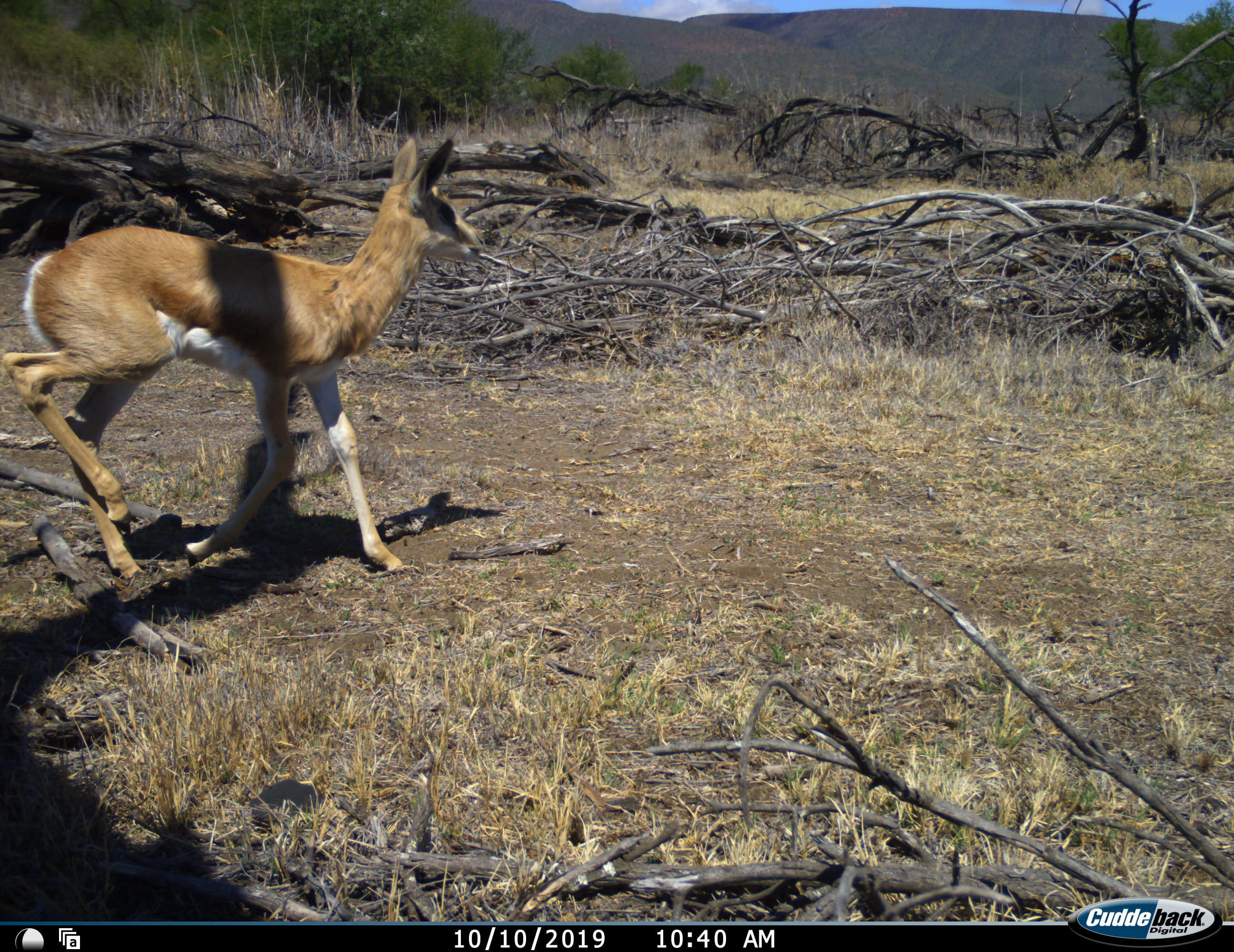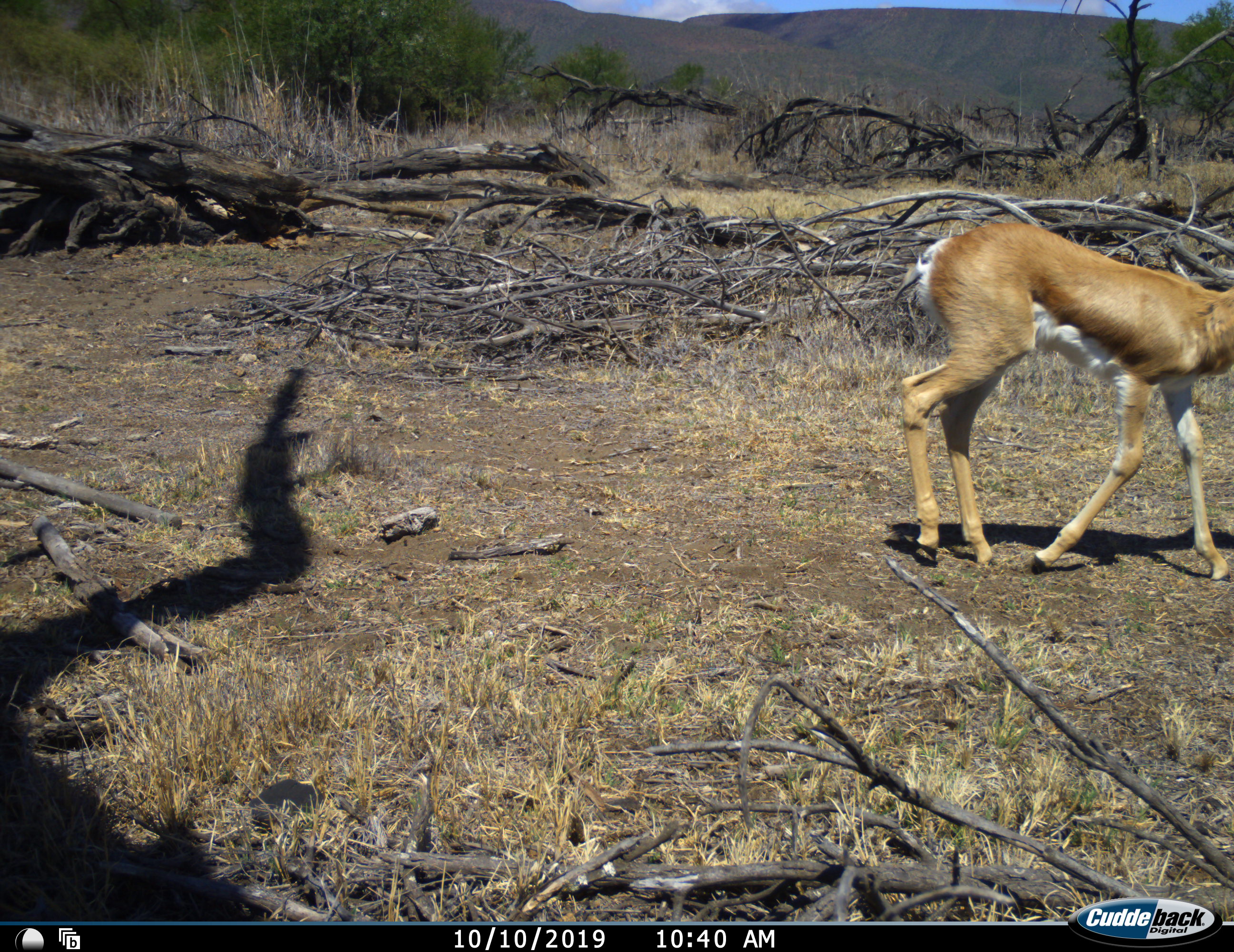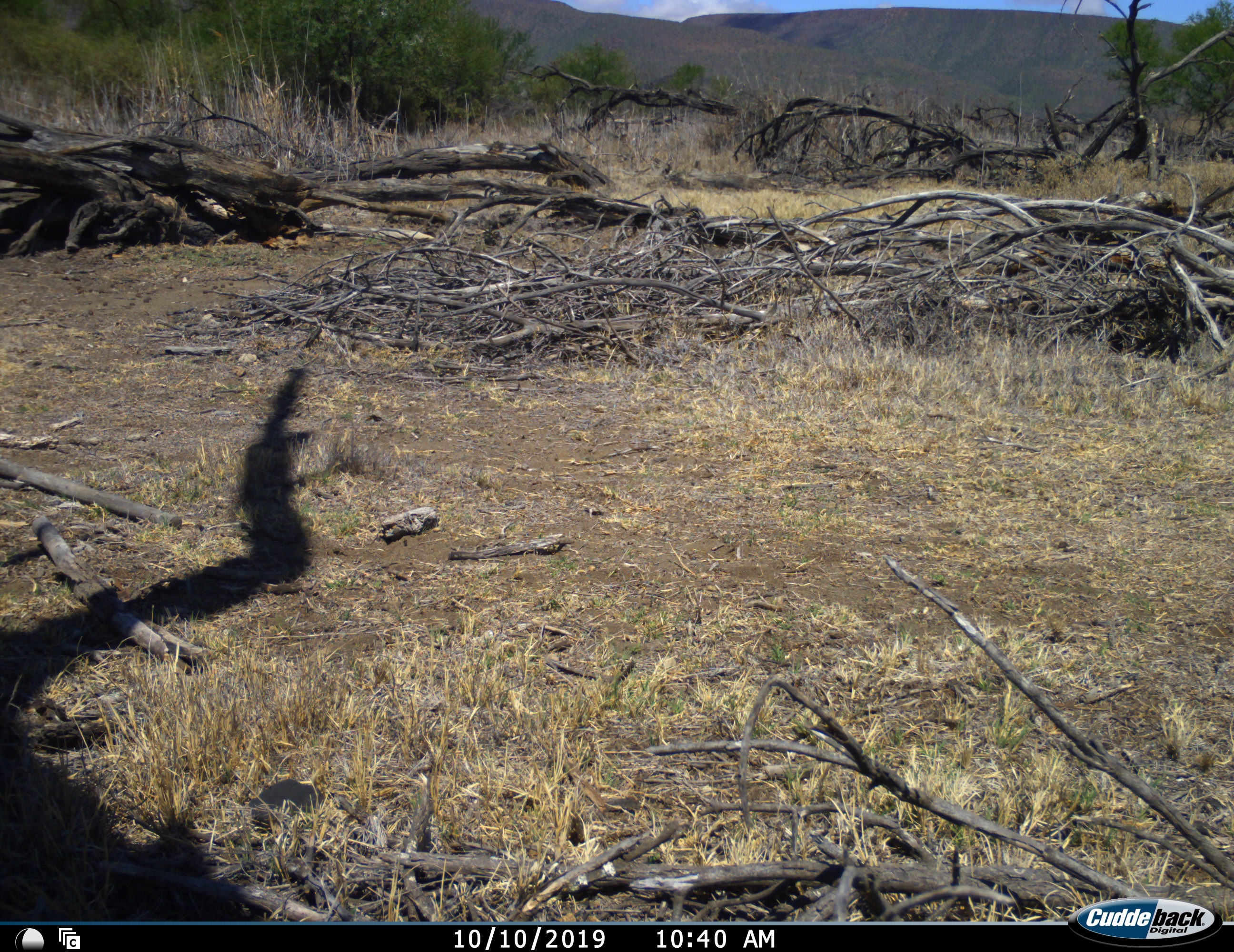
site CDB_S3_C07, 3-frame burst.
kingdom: Animalia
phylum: Chordata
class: Mammalia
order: Artiodactyla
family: Bovidae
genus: Antidorcas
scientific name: Antidorcas marsupialis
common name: springbok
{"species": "springbok (Antidorcas marsupialis)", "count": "1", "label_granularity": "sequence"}